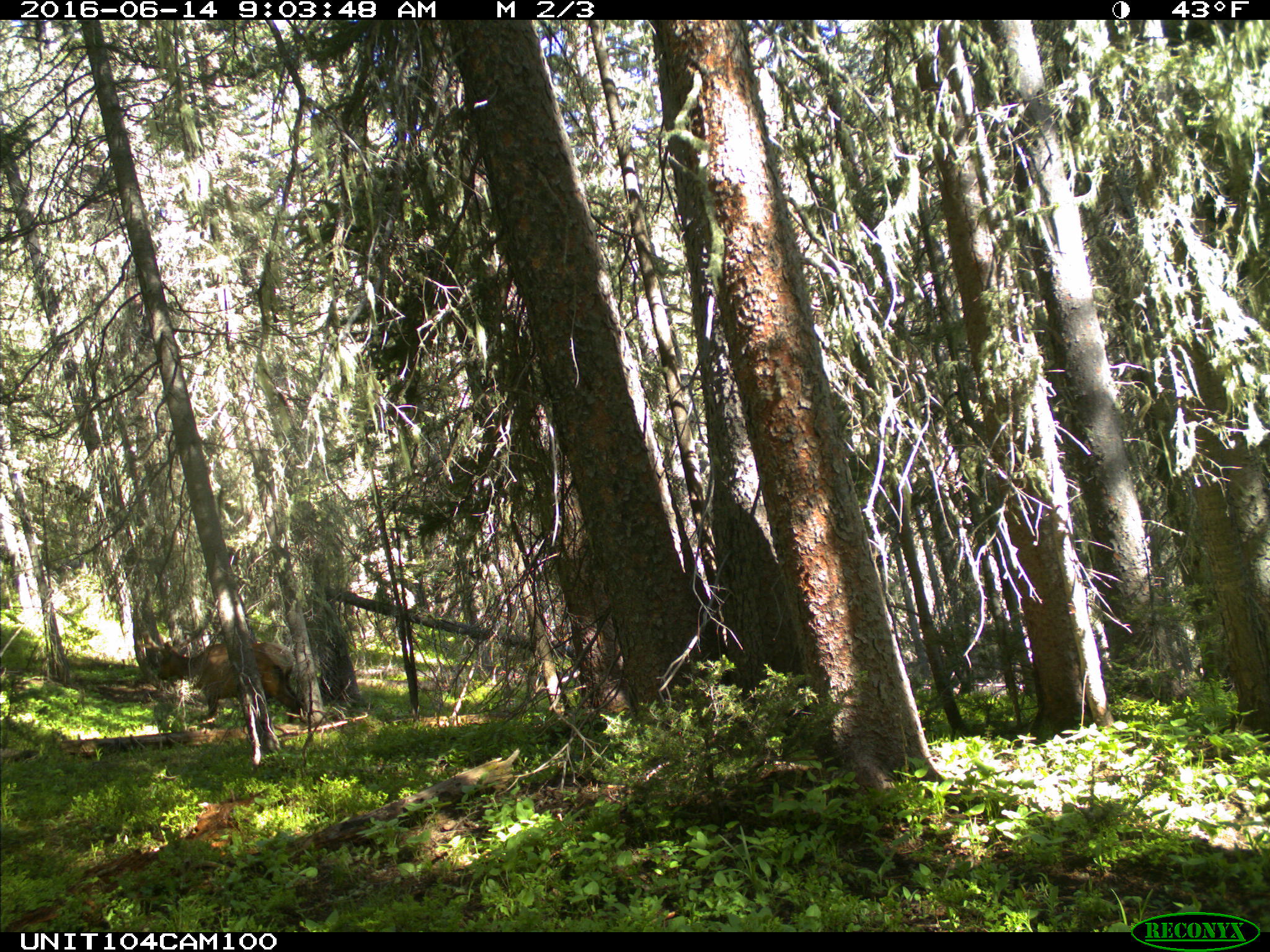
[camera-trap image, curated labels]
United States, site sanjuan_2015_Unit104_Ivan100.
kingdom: Animalia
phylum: Chordata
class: Mammalia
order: Artiodactyla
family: Cervidae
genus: Cervus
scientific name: Cervus elaphus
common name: red deer